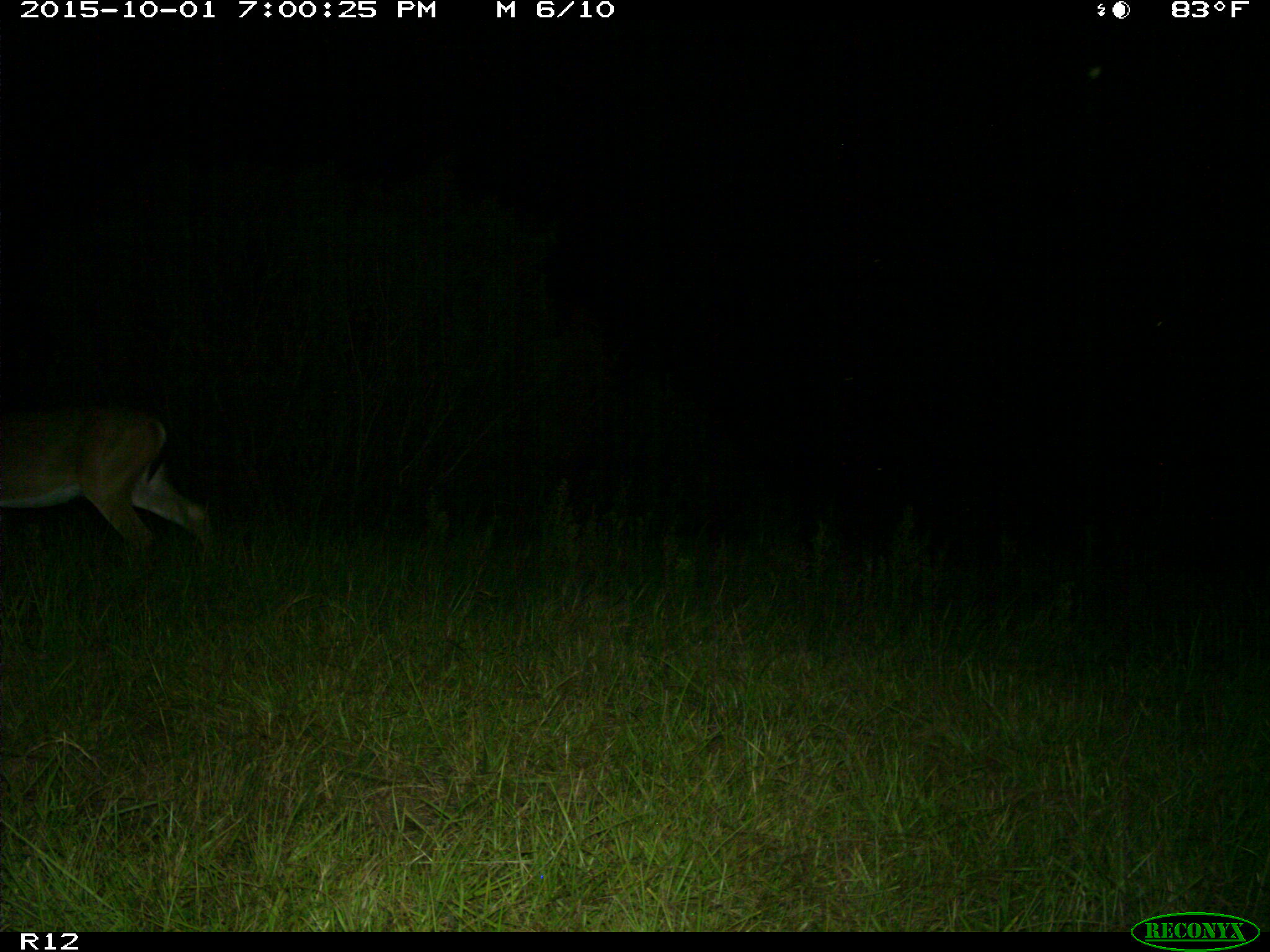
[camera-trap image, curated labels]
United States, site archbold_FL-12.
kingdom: Animalia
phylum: Chordata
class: Mammalia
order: Artiodactyla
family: Cervidae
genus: Odocoileus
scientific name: Odocoileus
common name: deer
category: unidentified deer